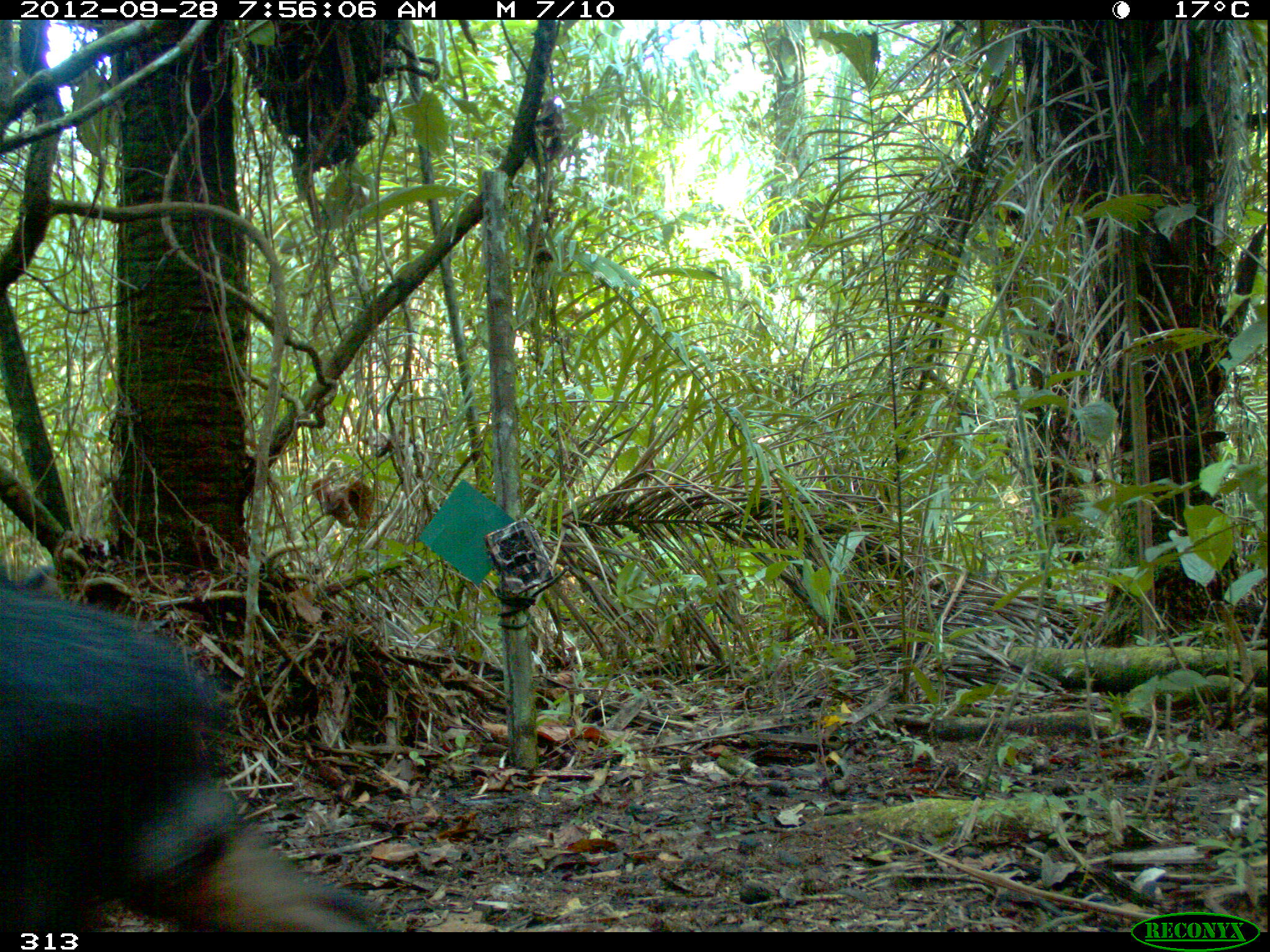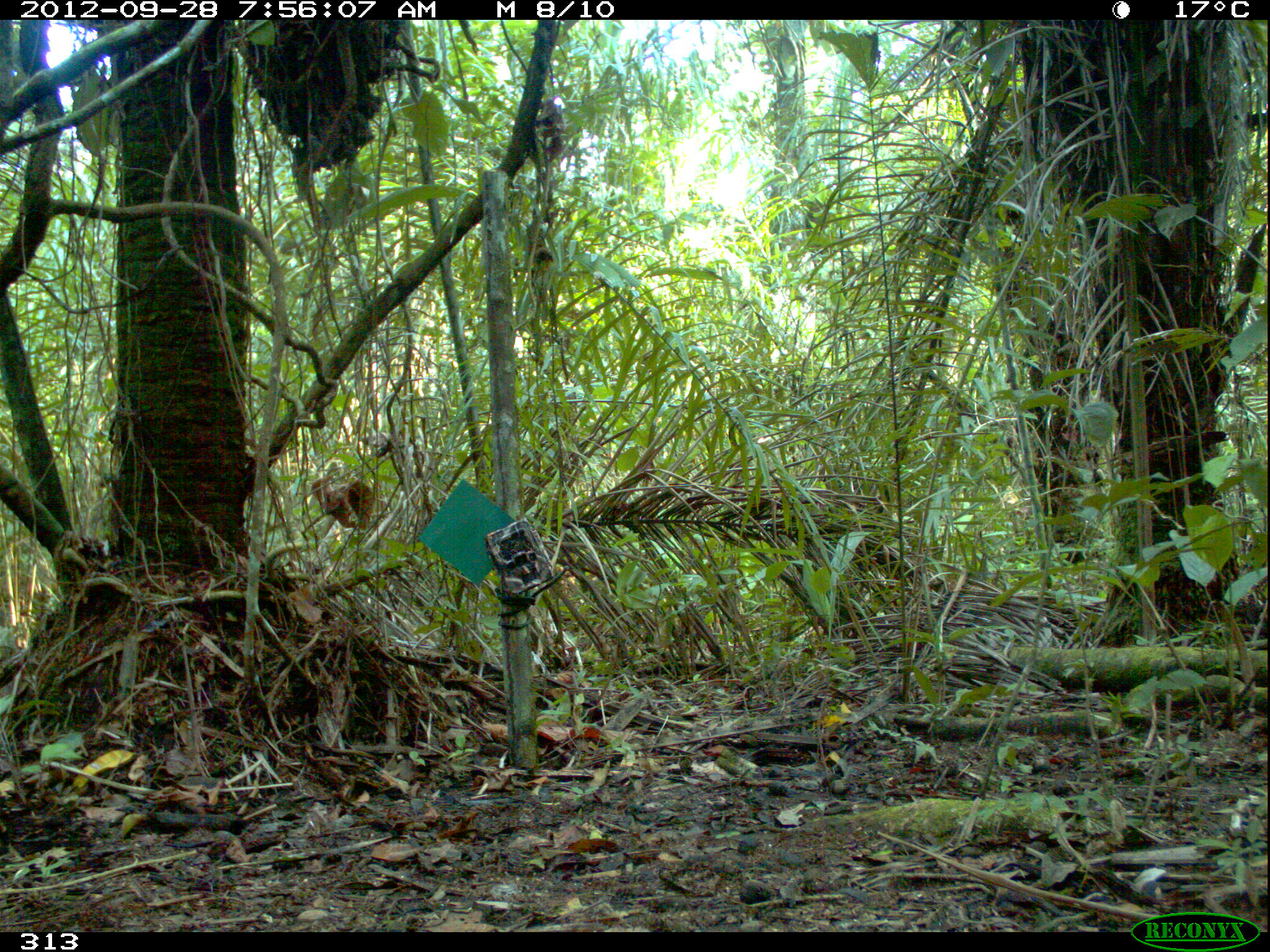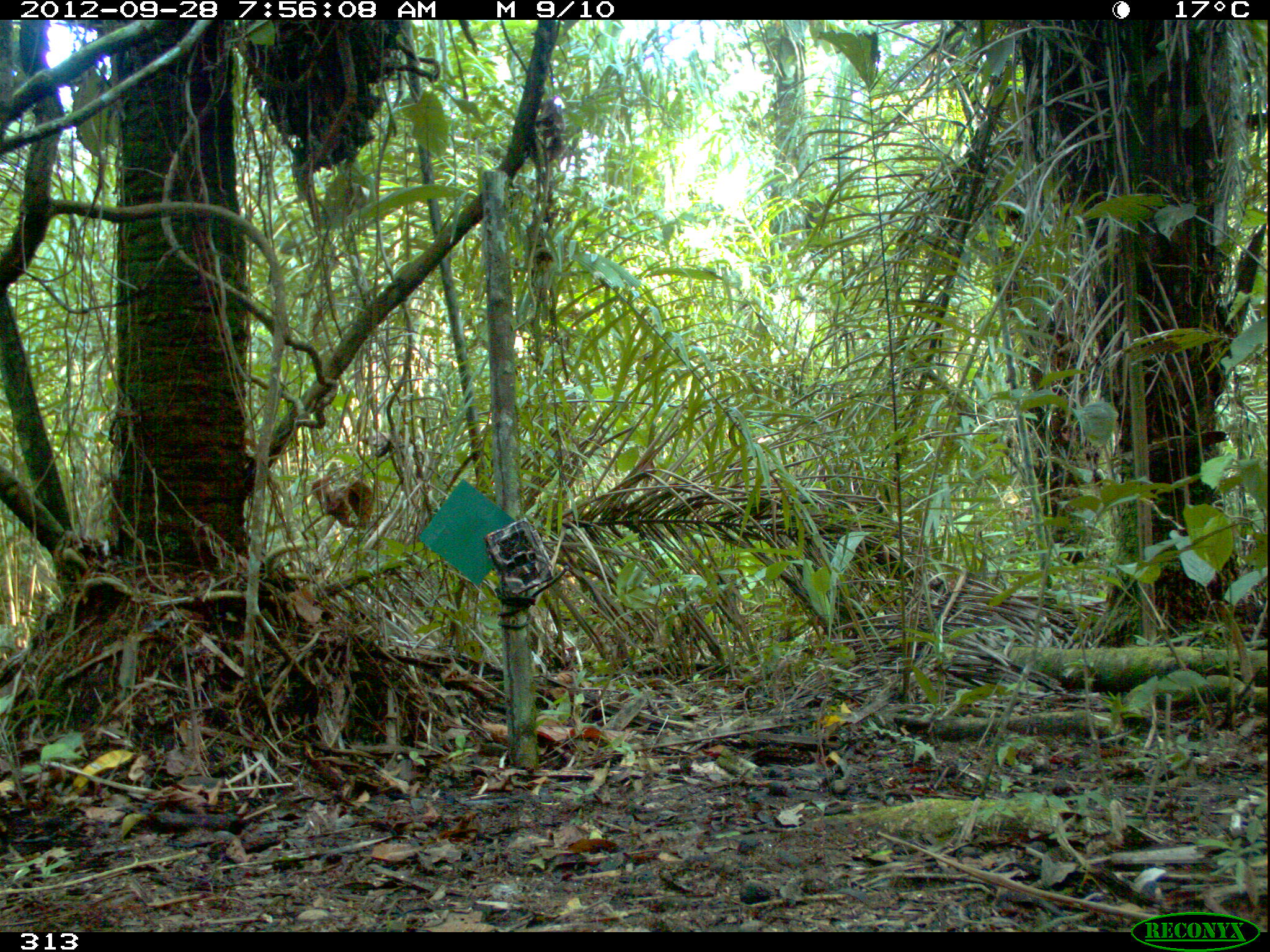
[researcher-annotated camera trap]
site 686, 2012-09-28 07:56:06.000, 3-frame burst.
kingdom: Animalia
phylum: Chordata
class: Mammalia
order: Artiodactyla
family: Tayassuidae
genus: Tayassu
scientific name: Tayassu pecari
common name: white-lipped peccary